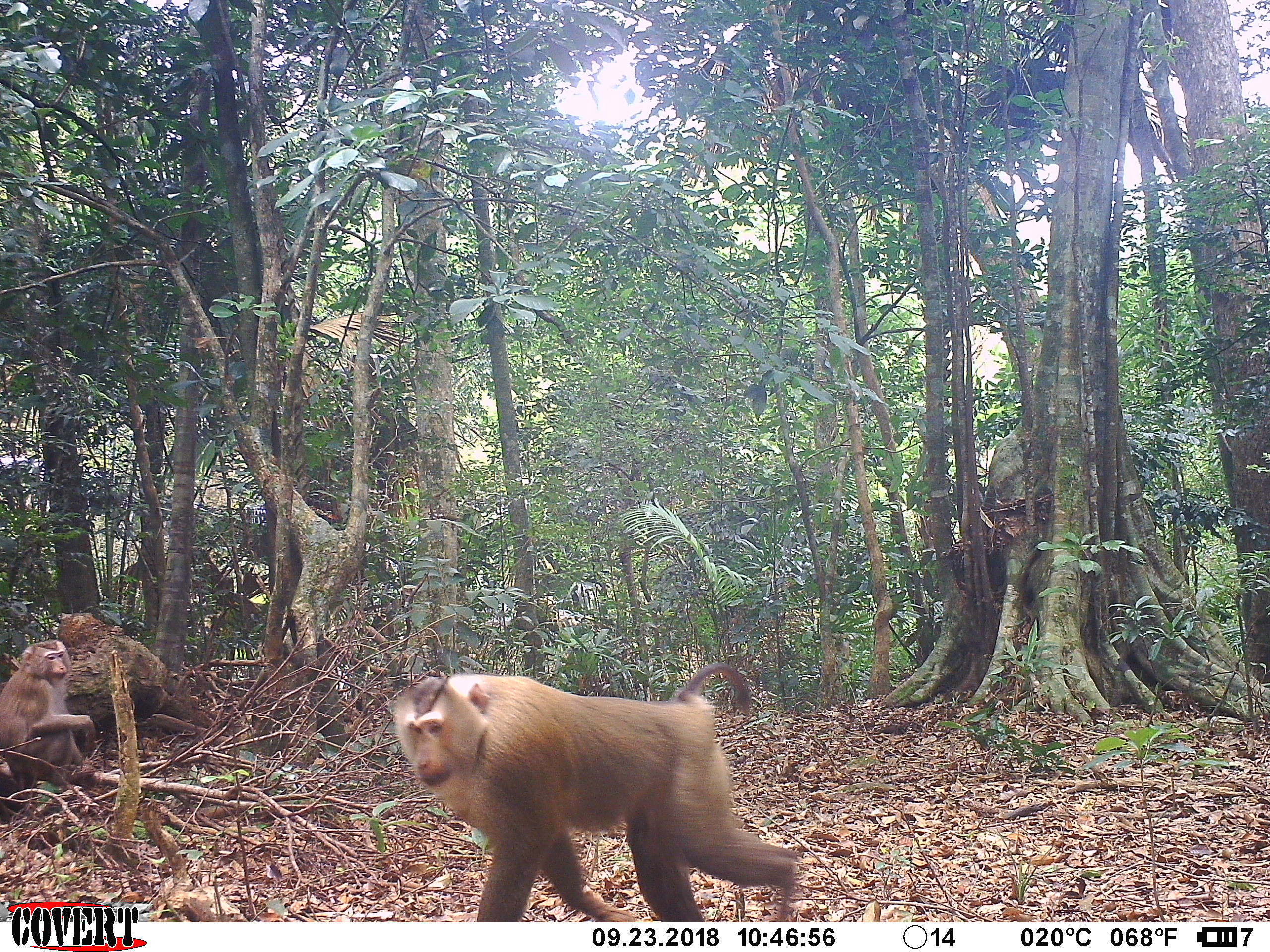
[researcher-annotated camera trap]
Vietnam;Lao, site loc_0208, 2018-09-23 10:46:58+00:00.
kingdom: Animalia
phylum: Chordata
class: Mammalia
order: Primates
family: Cercopithecidae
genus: Macaca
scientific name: Macaca nemestrina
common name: pig-tailed macaque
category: pig tailed macaque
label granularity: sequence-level